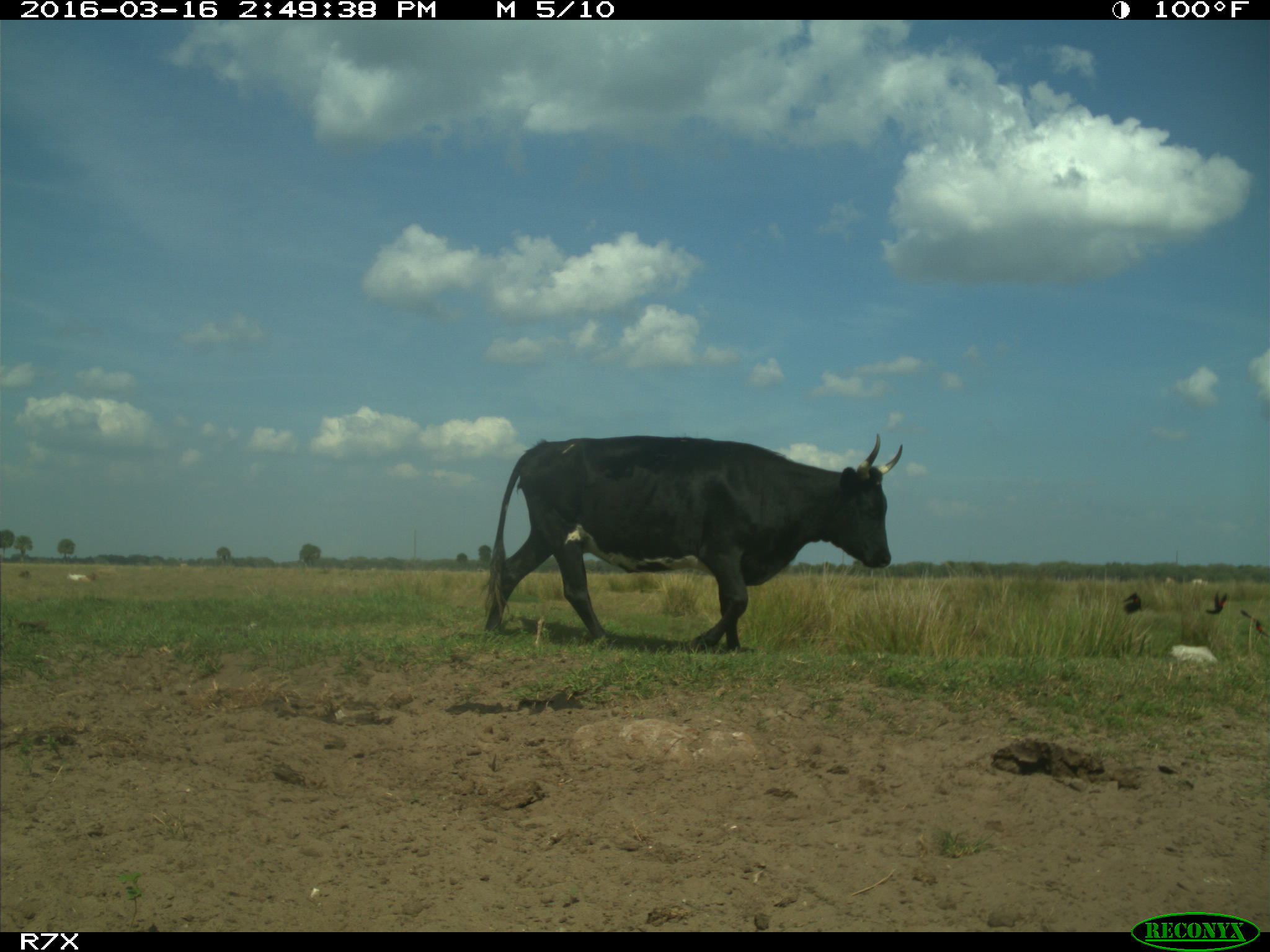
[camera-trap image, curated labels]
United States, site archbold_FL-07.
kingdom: Animalia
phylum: Chordata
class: Mammalia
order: Artiodactyla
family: Bovidae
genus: Bos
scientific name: Bos taurus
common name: domestic cow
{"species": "Bos taurus (domestic cow)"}